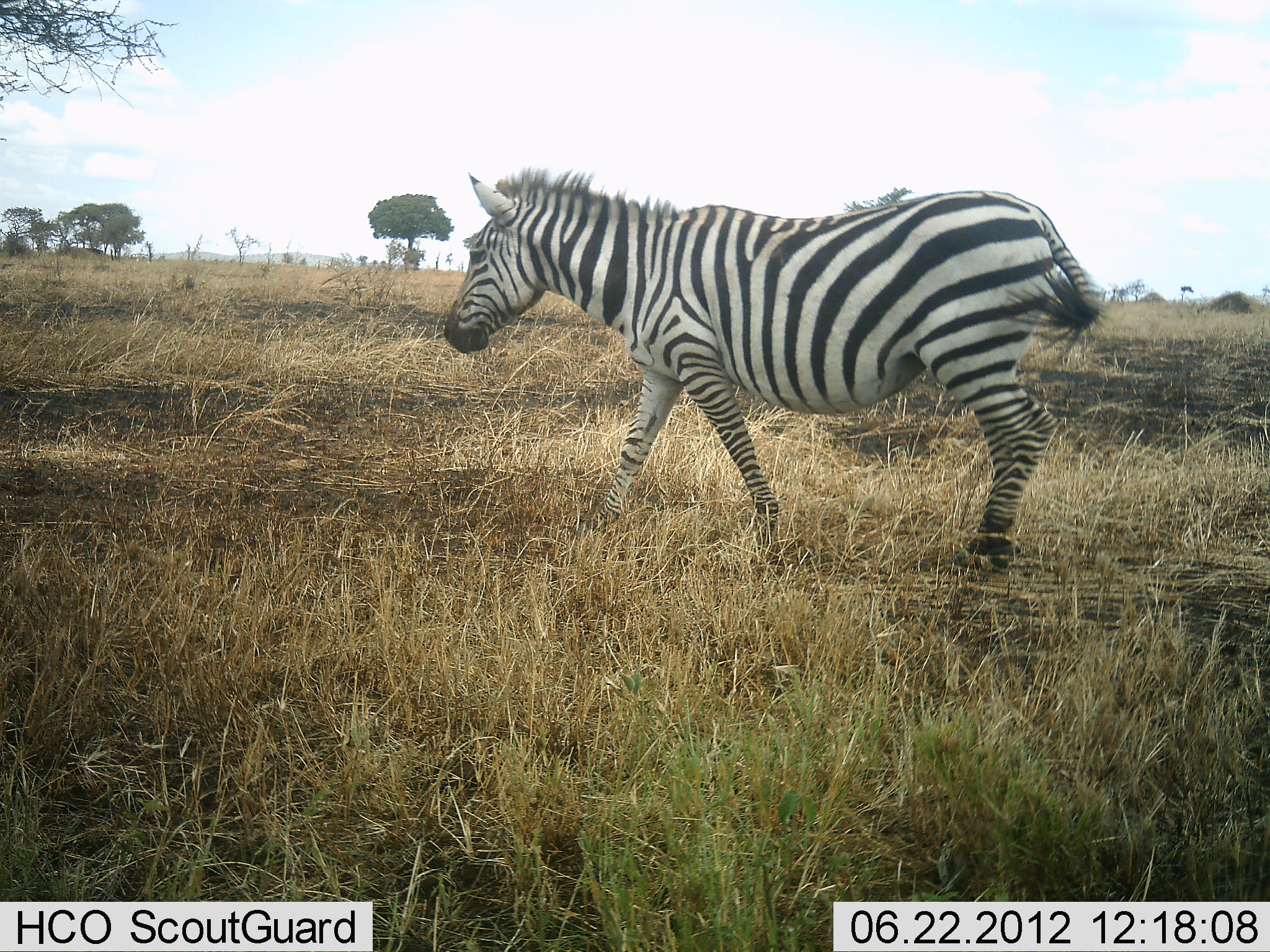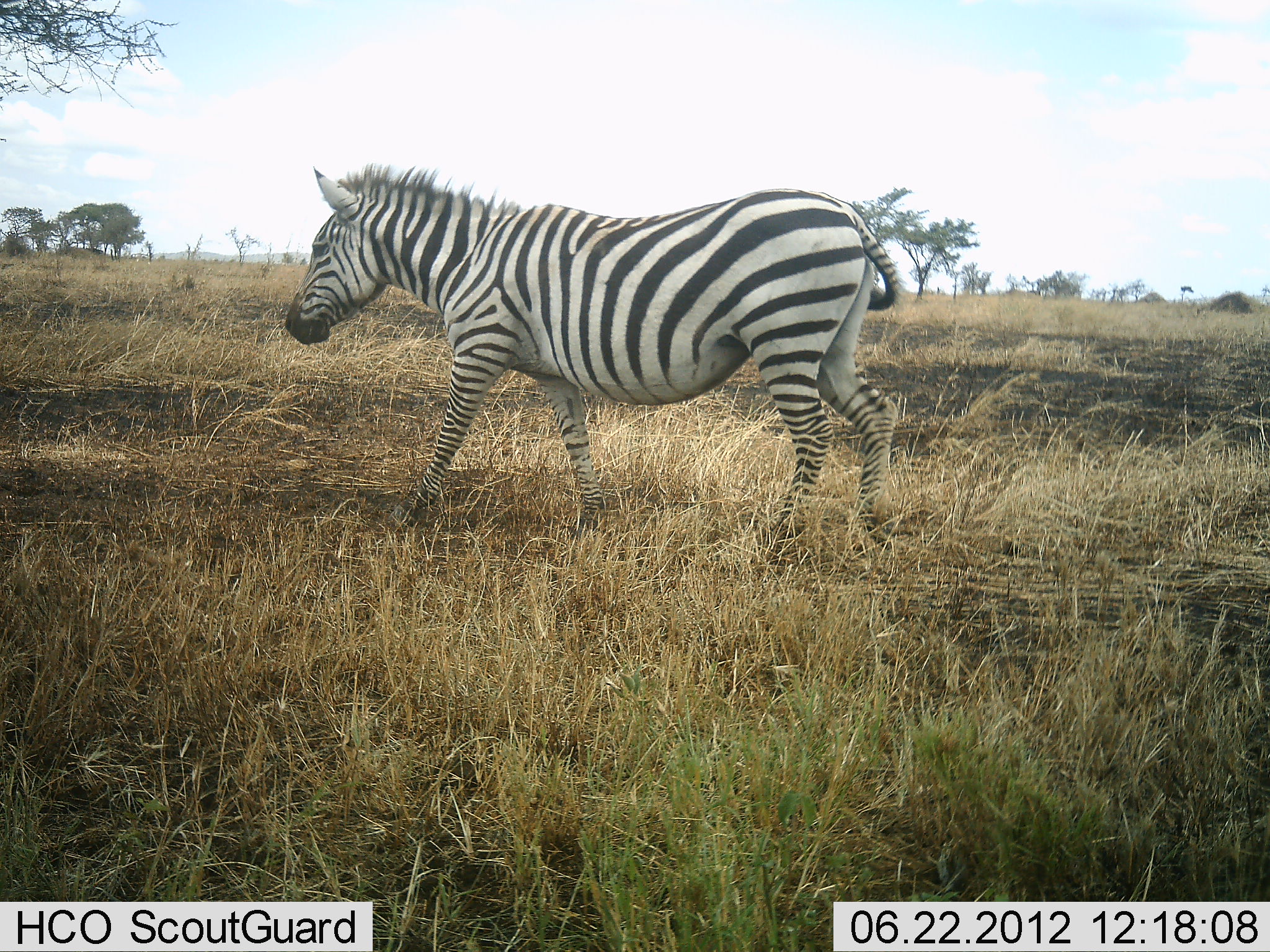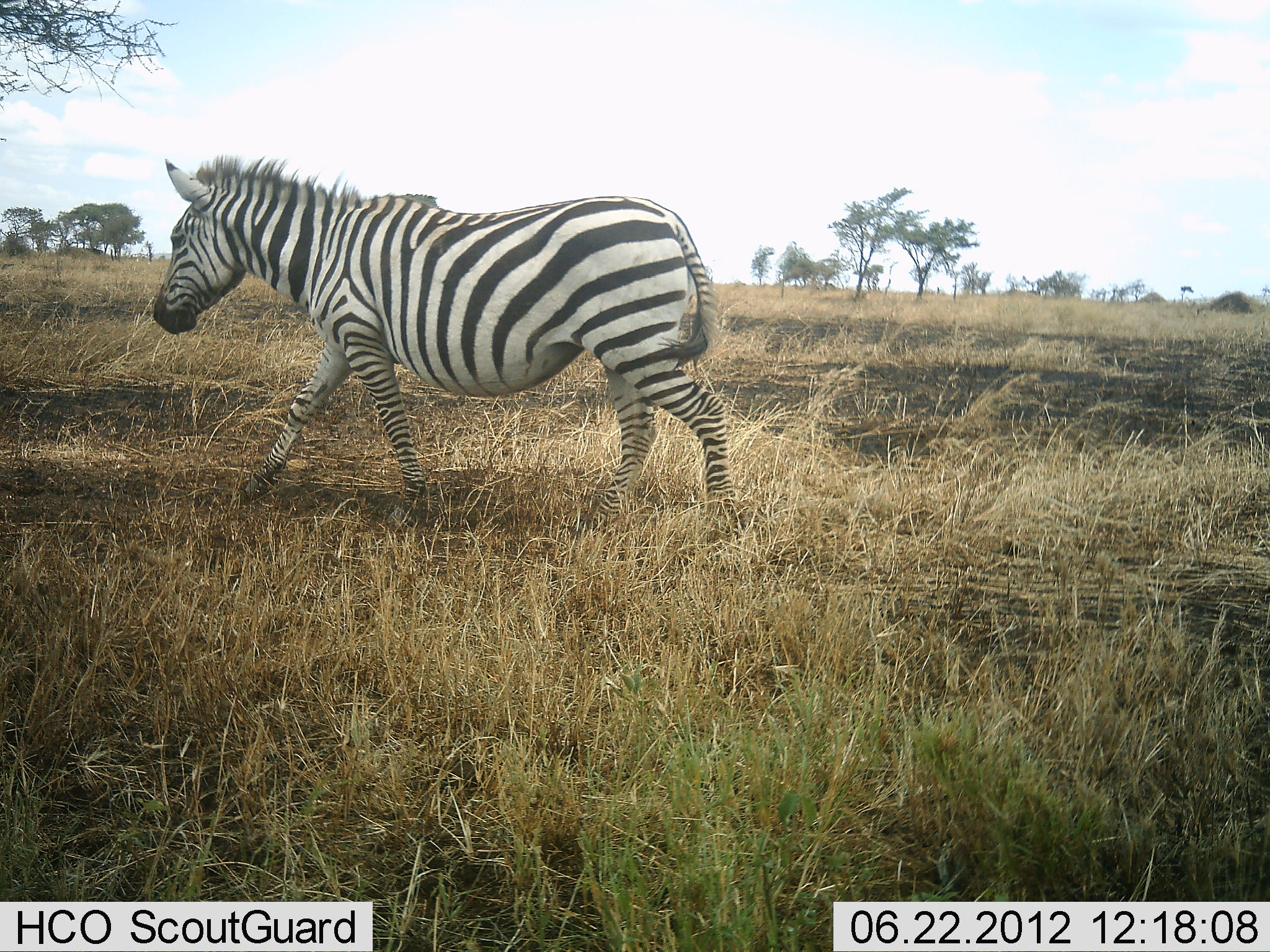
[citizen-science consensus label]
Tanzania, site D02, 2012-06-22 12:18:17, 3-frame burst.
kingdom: Animalia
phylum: Chordata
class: Mammalia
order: Perissodactyla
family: Equidae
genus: Equus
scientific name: Equus quagga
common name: plains zebra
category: zebra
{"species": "zebra (plains zebra) (Equus quagga)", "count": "1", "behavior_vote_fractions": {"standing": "20%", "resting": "0%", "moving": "90%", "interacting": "0%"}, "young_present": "0%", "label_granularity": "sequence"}